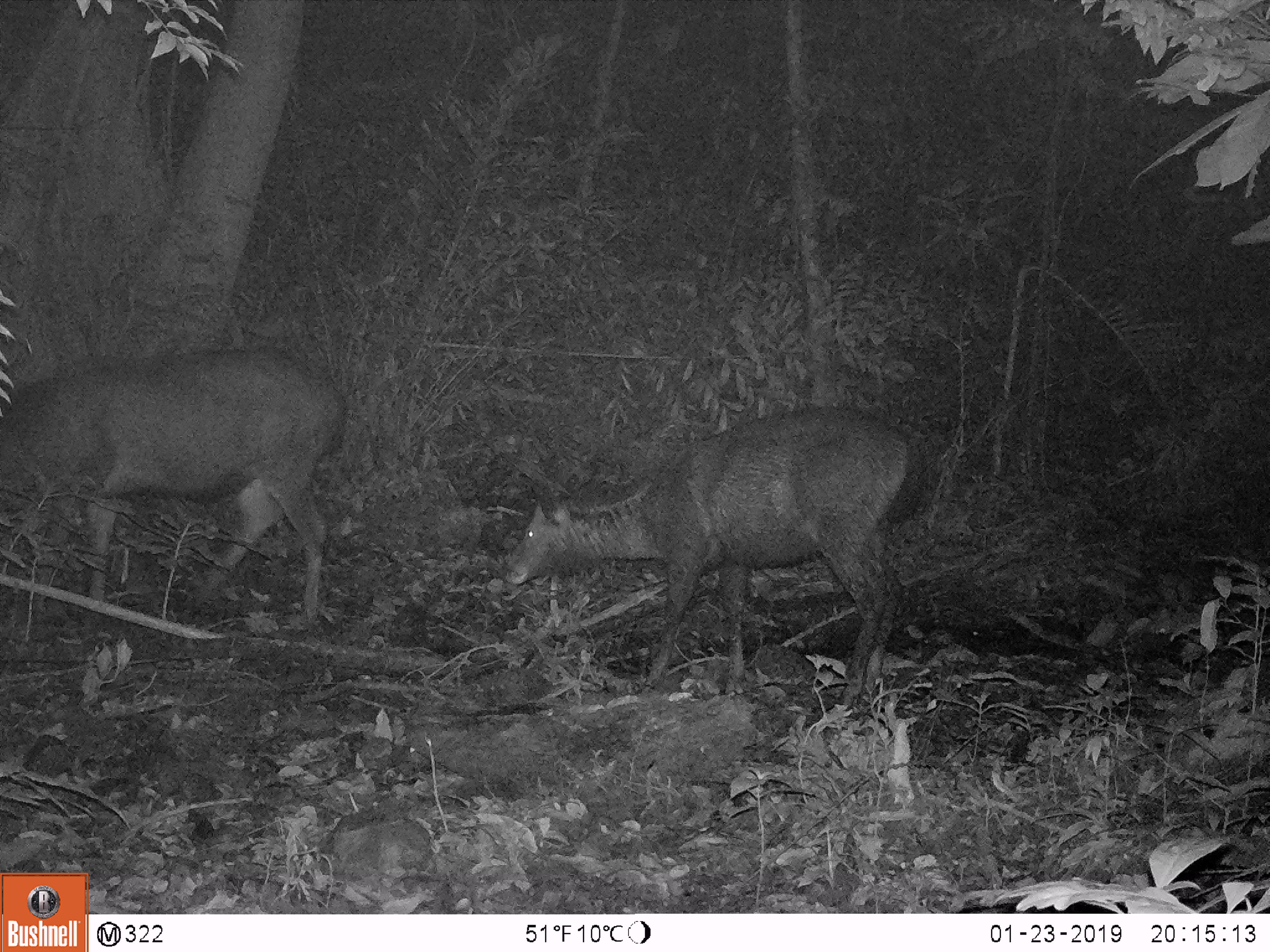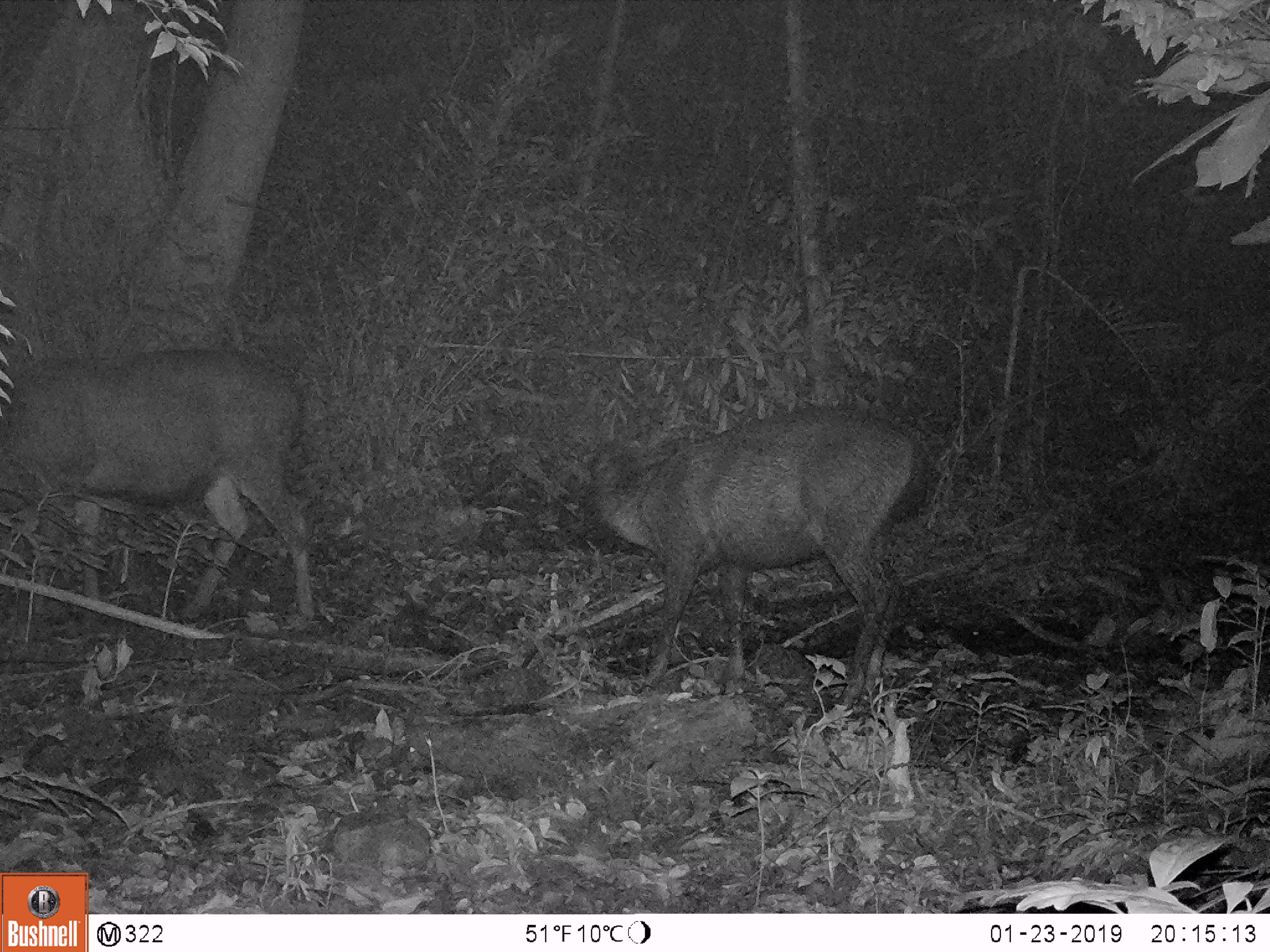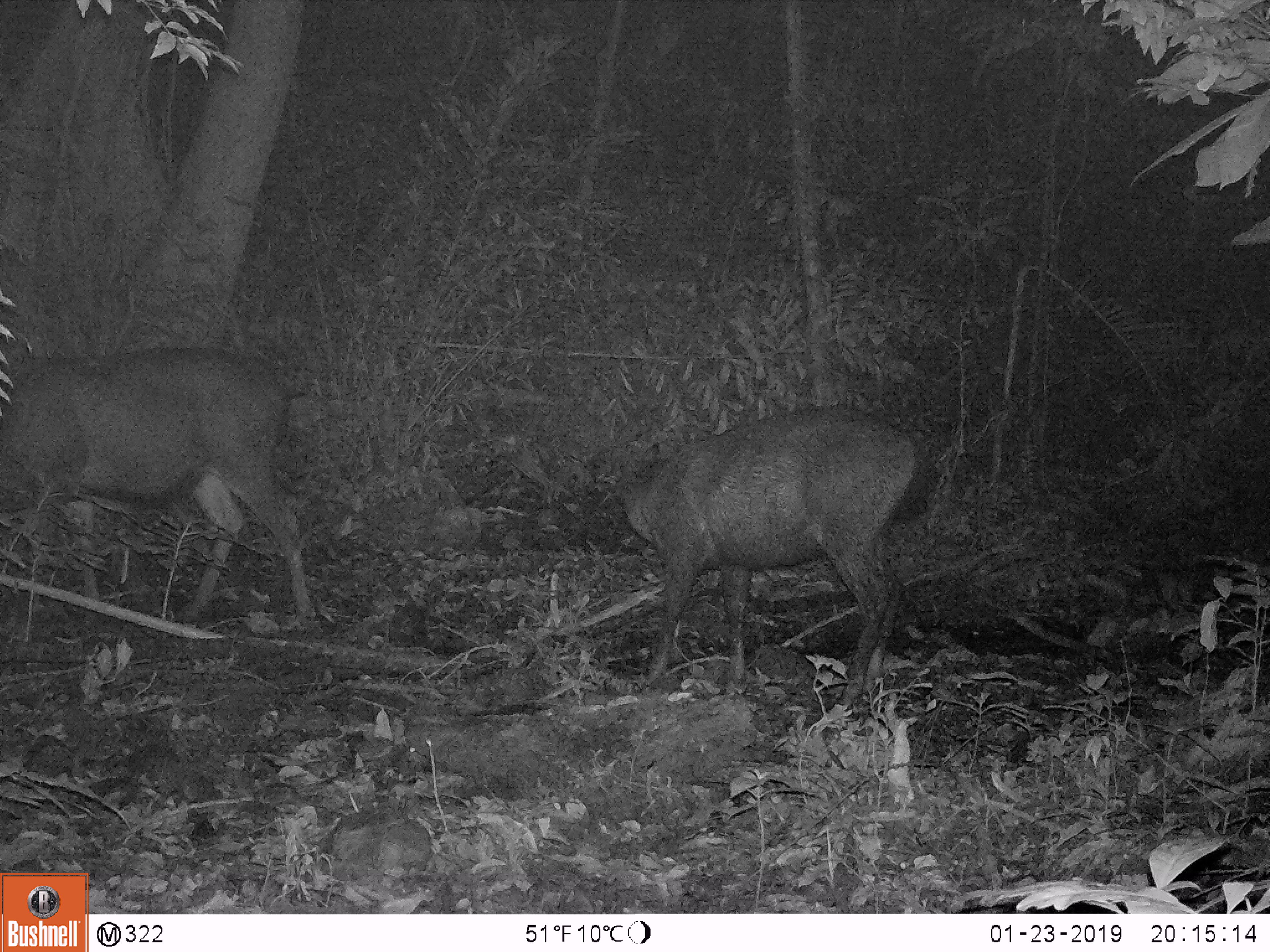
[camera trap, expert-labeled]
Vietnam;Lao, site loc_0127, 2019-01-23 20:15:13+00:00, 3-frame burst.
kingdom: Animalia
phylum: Chordata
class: Mammalia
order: Artiodactyla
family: Cervidae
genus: Rusa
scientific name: Rusa unicolor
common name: sambar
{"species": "sambar (Rusa unicolor)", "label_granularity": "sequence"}